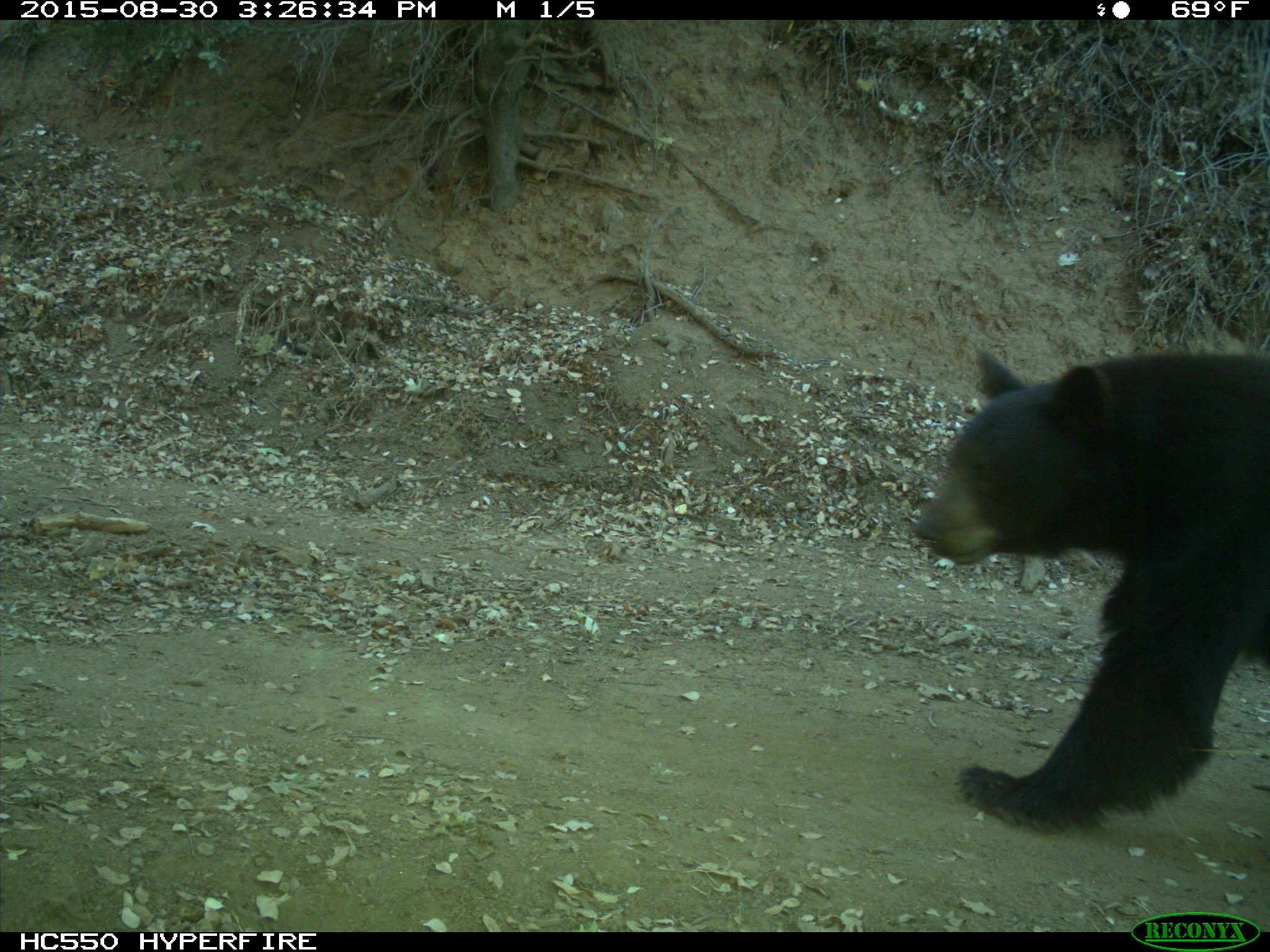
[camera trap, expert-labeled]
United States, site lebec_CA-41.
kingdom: Animalia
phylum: Chordata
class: Mammalia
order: Carnivora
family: Ursidae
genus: Ursus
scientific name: Ursus americanus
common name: american black bear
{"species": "Ursus americanus (american black bear)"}